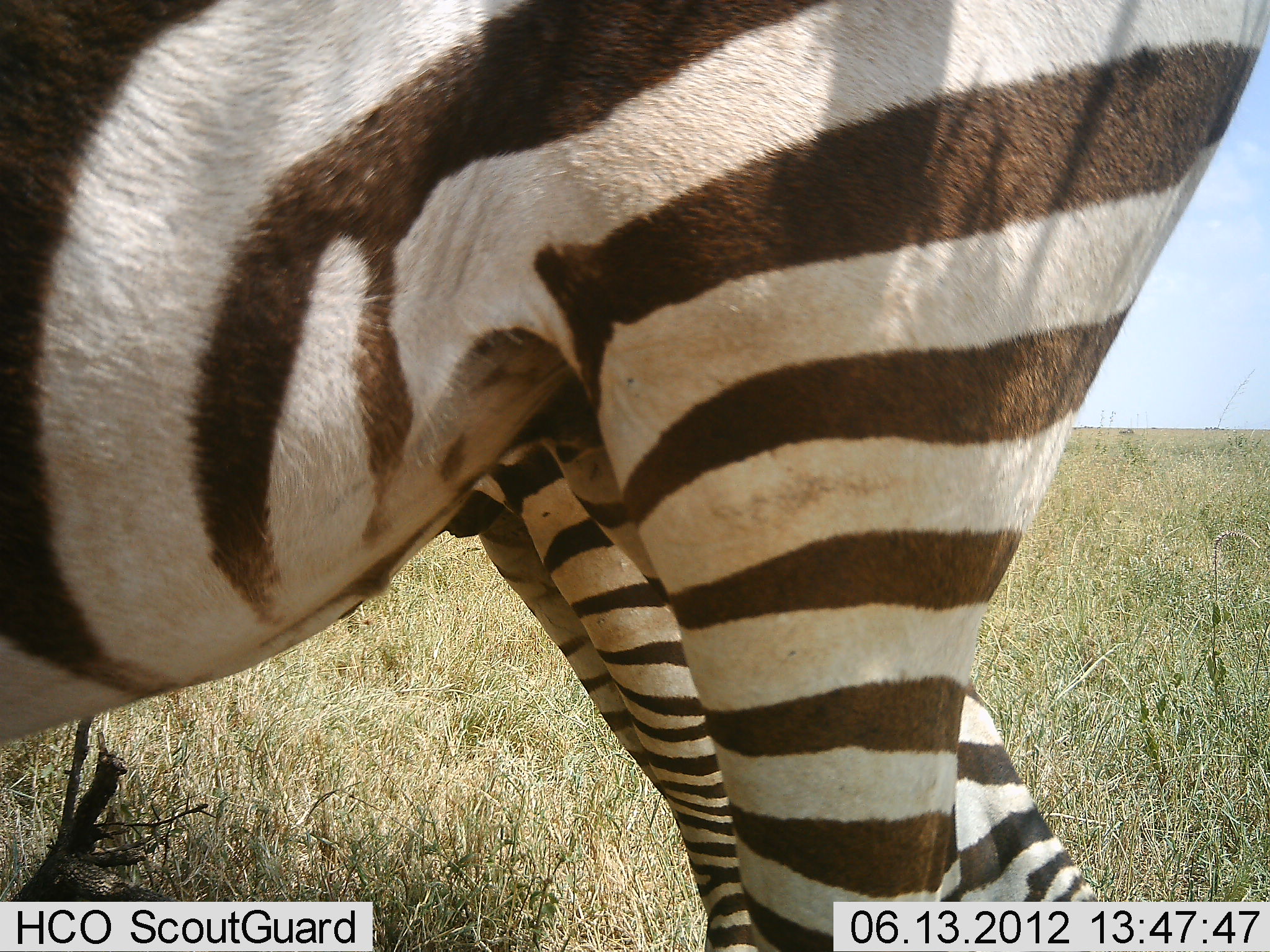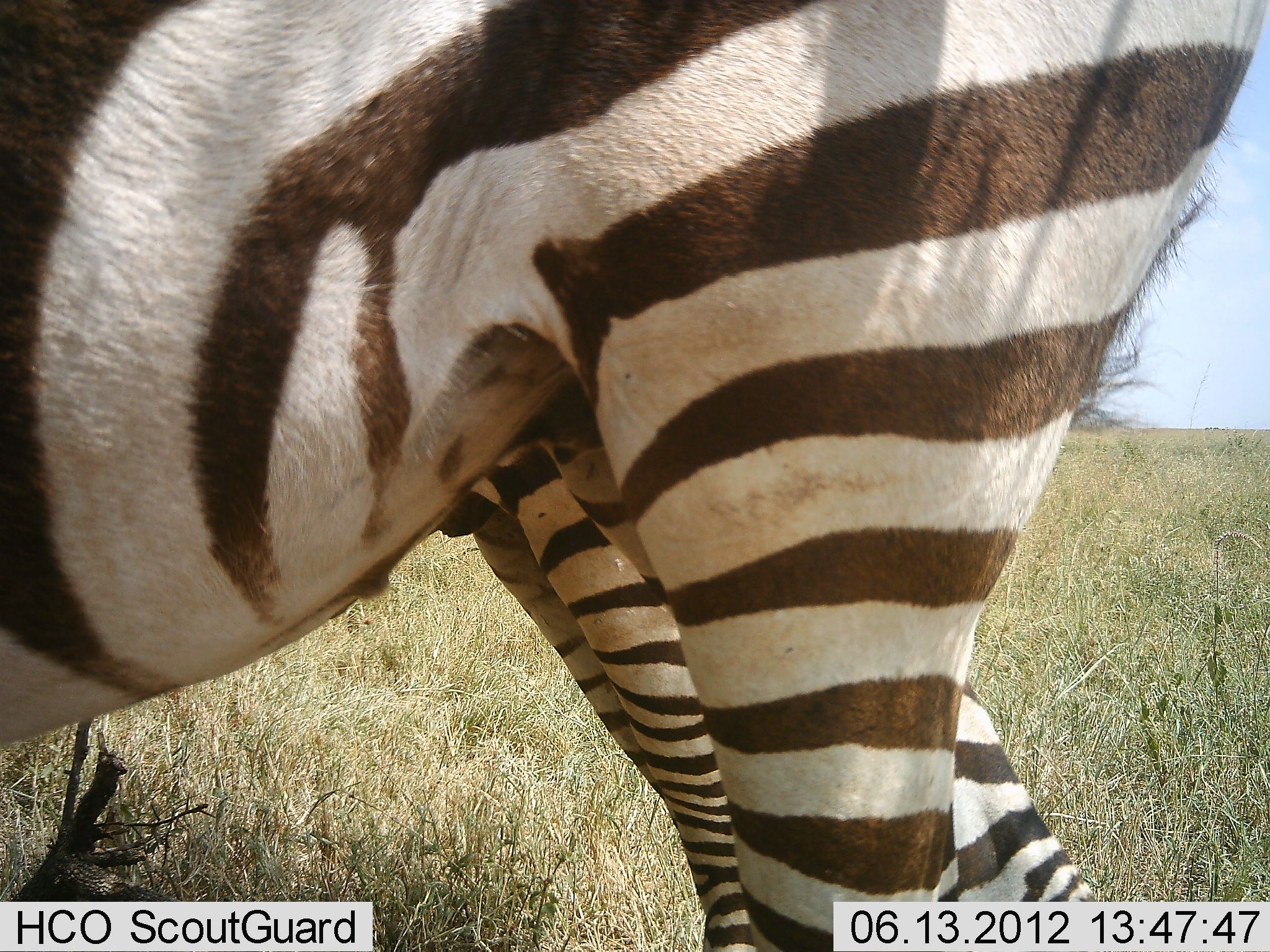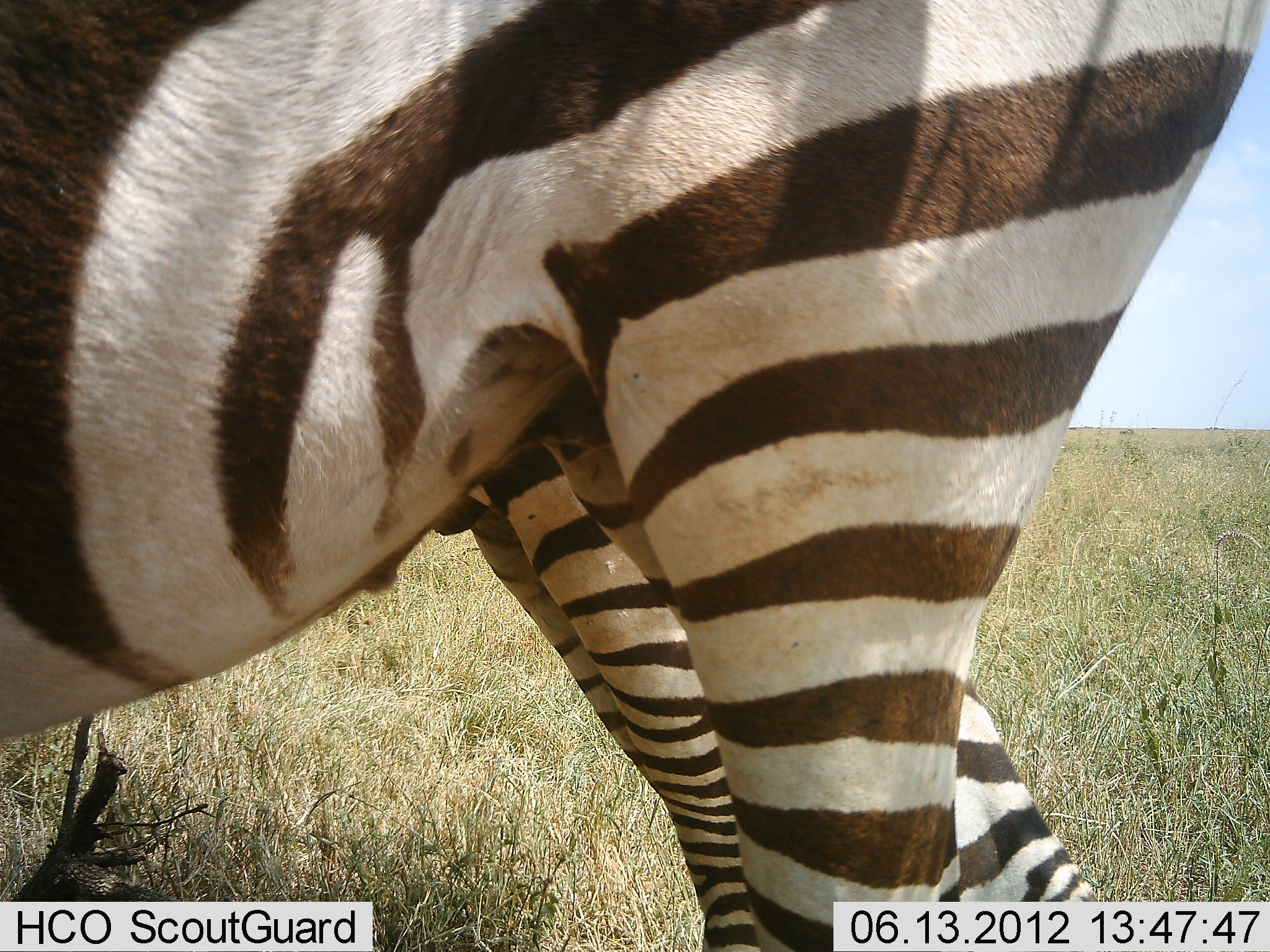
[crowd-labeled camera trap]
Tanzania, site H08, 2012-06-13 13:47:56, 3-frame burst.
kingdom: Animalia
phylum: Chordata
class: Mammalia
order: Perissodactyla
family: Equidae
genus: Equus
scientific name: Equus quagga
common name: plains zebra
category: zebra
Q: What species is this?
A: Zebra (plains zebra) (Equus quagga).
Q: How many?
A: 2.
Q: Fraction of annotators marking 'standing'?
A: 100%.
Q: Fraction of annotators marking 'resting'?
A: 0%.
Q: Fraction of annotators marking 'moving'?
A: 0%.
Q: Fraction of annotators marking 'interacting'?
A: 0%.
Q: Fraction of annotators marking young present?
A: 10%.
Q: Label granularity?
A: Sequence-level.